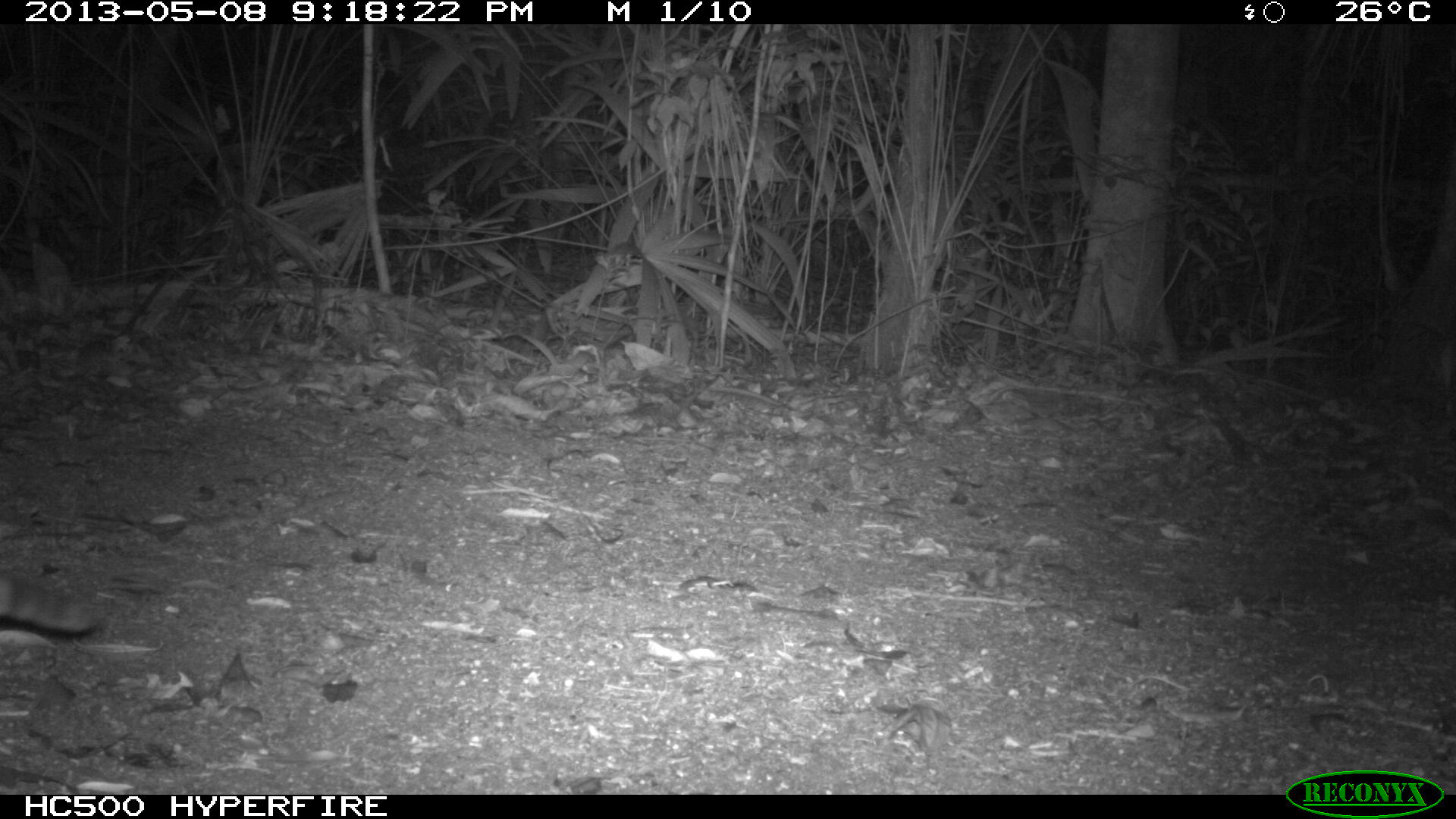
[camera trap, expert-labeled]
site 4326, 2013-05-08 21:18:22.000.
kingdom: Animalia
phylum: Chordata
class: Mammalia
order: Carnivora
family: Felidae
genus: Leopardus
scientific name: Leopardus wiedii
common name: margay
Leopardus wiedii (margay), count 1, sex male.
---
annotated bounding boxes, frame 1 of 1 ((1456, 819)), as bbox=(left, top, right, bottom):
leopardus wiedii: bbox=(0, 566, 111, 638)